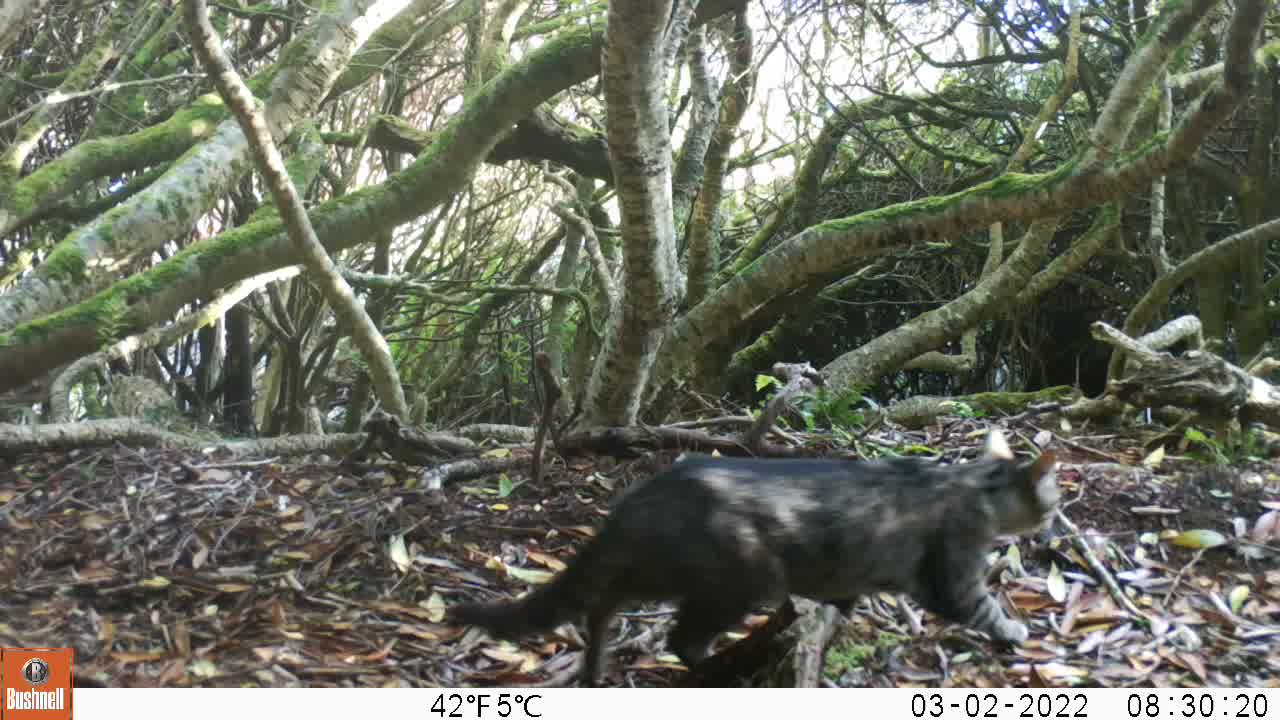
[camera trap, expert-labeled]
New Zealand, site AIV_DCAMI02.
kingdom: Animalia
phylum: Chordata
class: Mammalia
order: Carnivora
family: Felidae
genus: Felis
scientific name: Felis catus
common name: domestic cat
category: cat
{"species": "cat (domestic cat) (Felis catus)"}